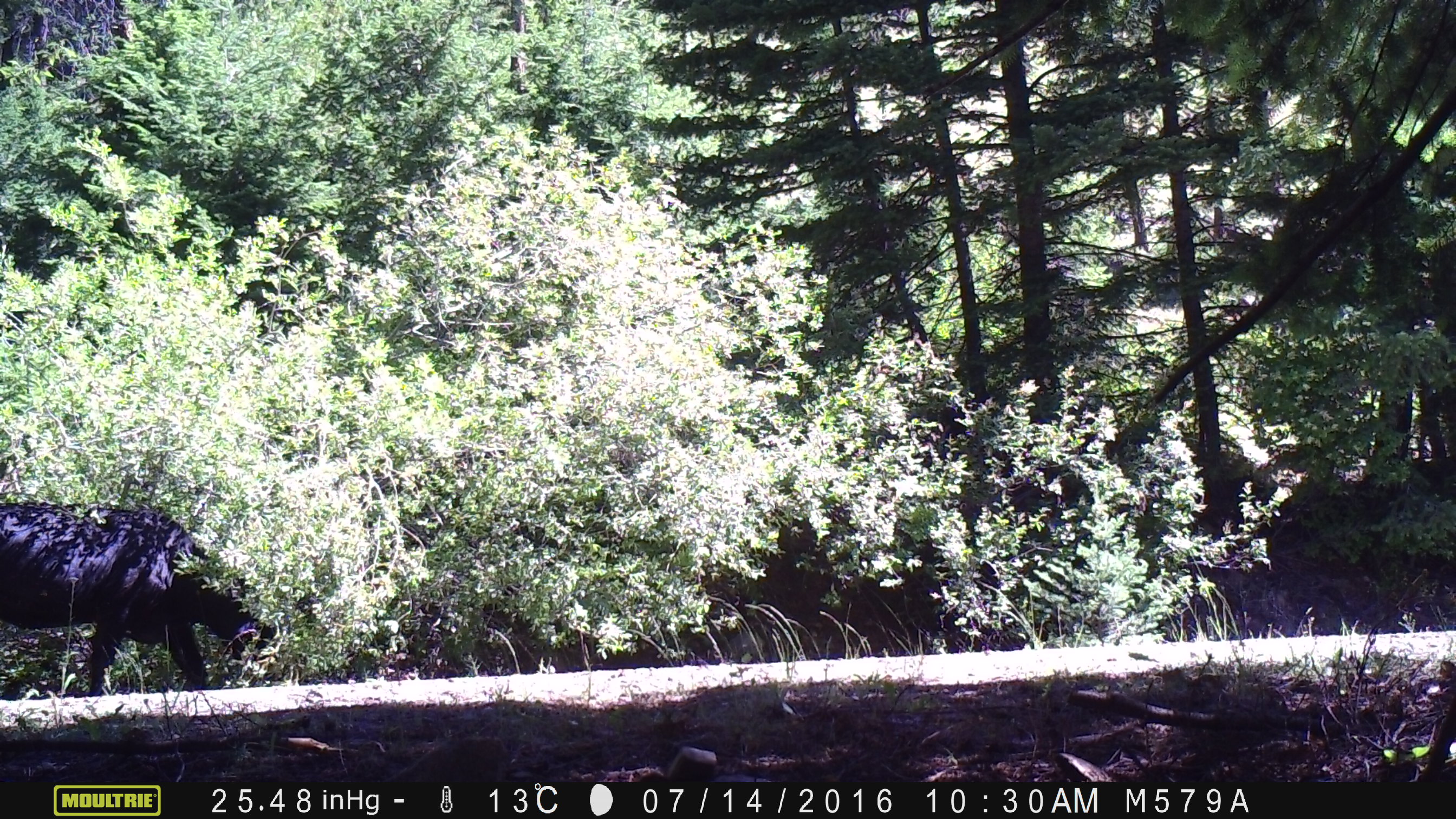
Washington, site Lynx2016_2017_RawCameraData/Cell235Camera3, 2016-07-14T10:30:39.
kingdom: Animalia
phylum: Chordata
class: Mammalia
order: Artiodactyla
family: Bovidae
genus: Bos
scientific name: Bos taurus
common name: domestic cattle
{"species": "domestic cattle (Bos taurus)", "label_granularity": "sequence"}